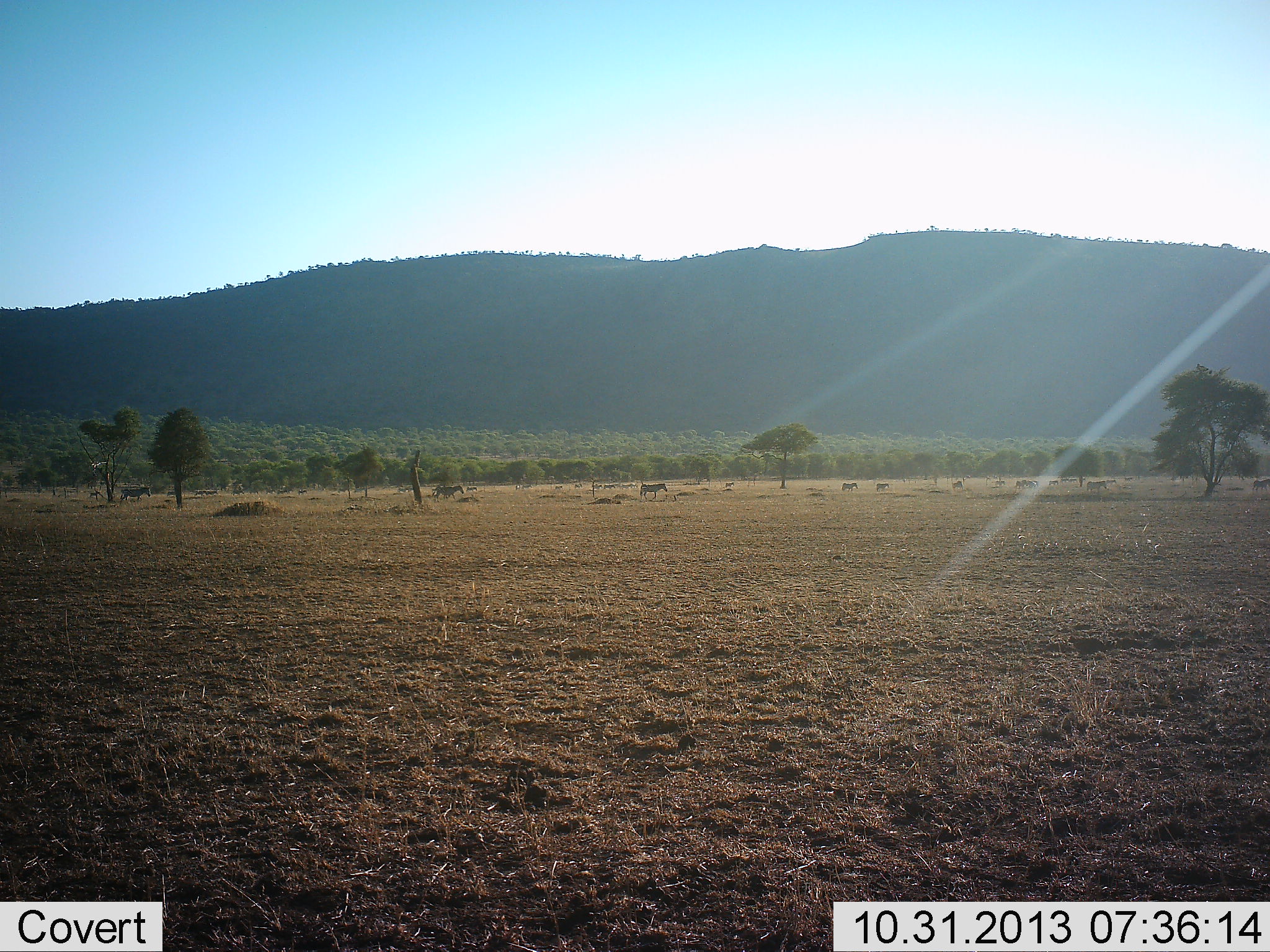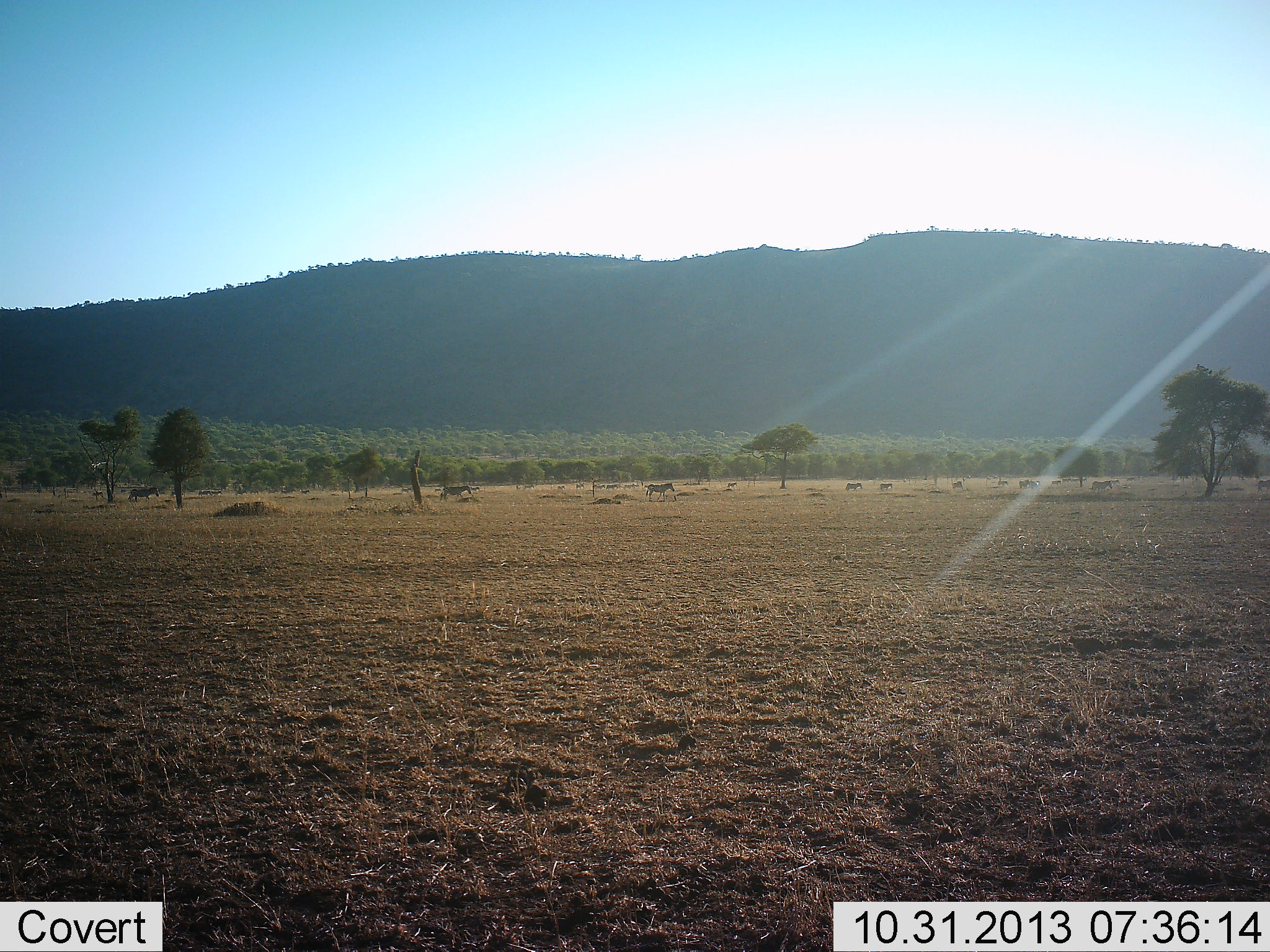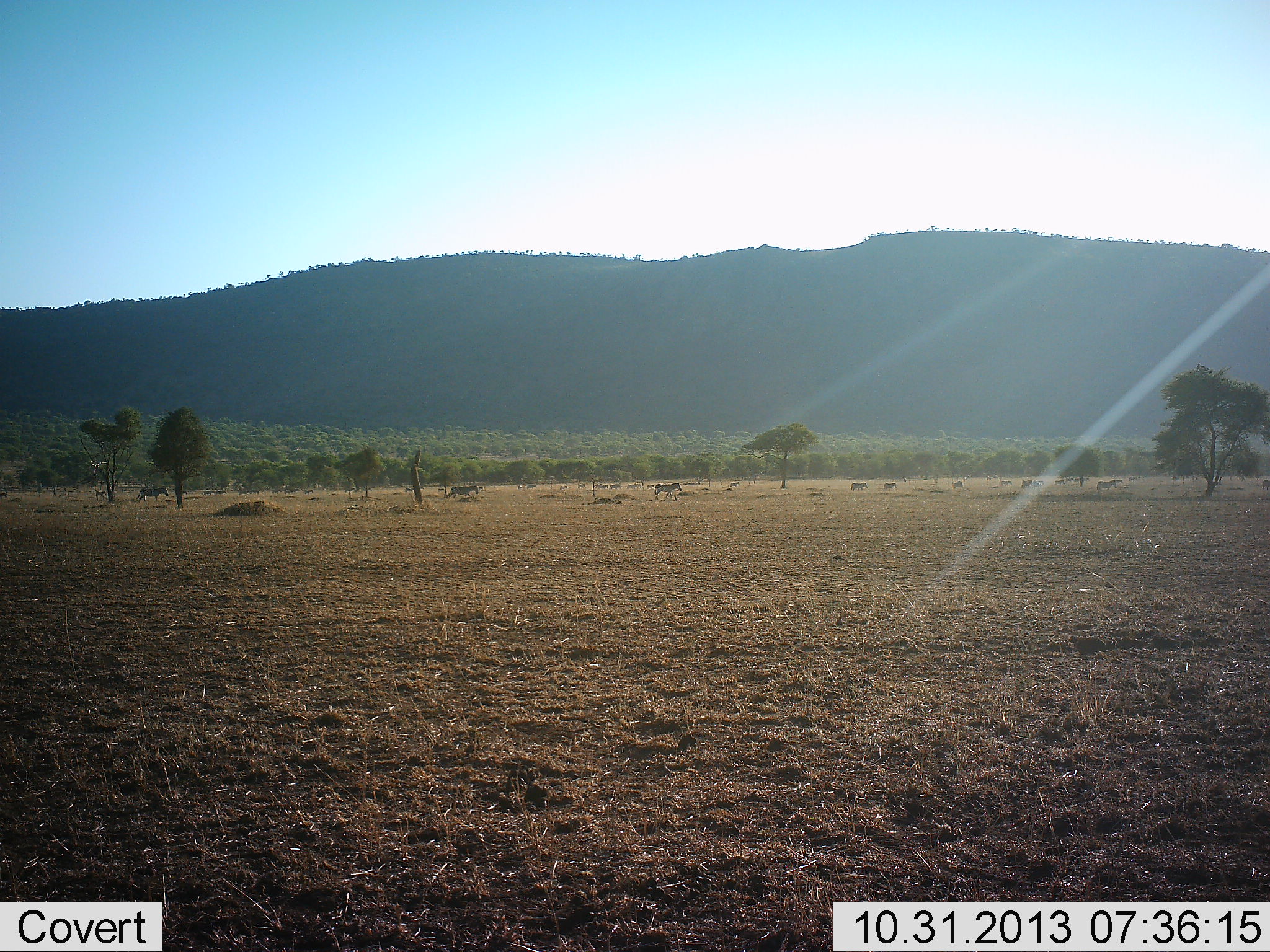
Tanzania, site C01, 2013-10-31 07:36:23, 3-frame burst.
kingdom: Animalia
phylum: Chordata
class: Mammalia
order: Perissodactyla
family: Equidae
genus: Equus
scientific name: Equus quagga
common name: plains zebra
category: zebra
Zebra (plains zebra) (Equus quagga), count 11-50. Behavior (volunteer vote fractions): standing 0%, resting 0%, moving 100%, interacting 0%. Young present (vote fraction): 0%. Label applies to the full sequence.